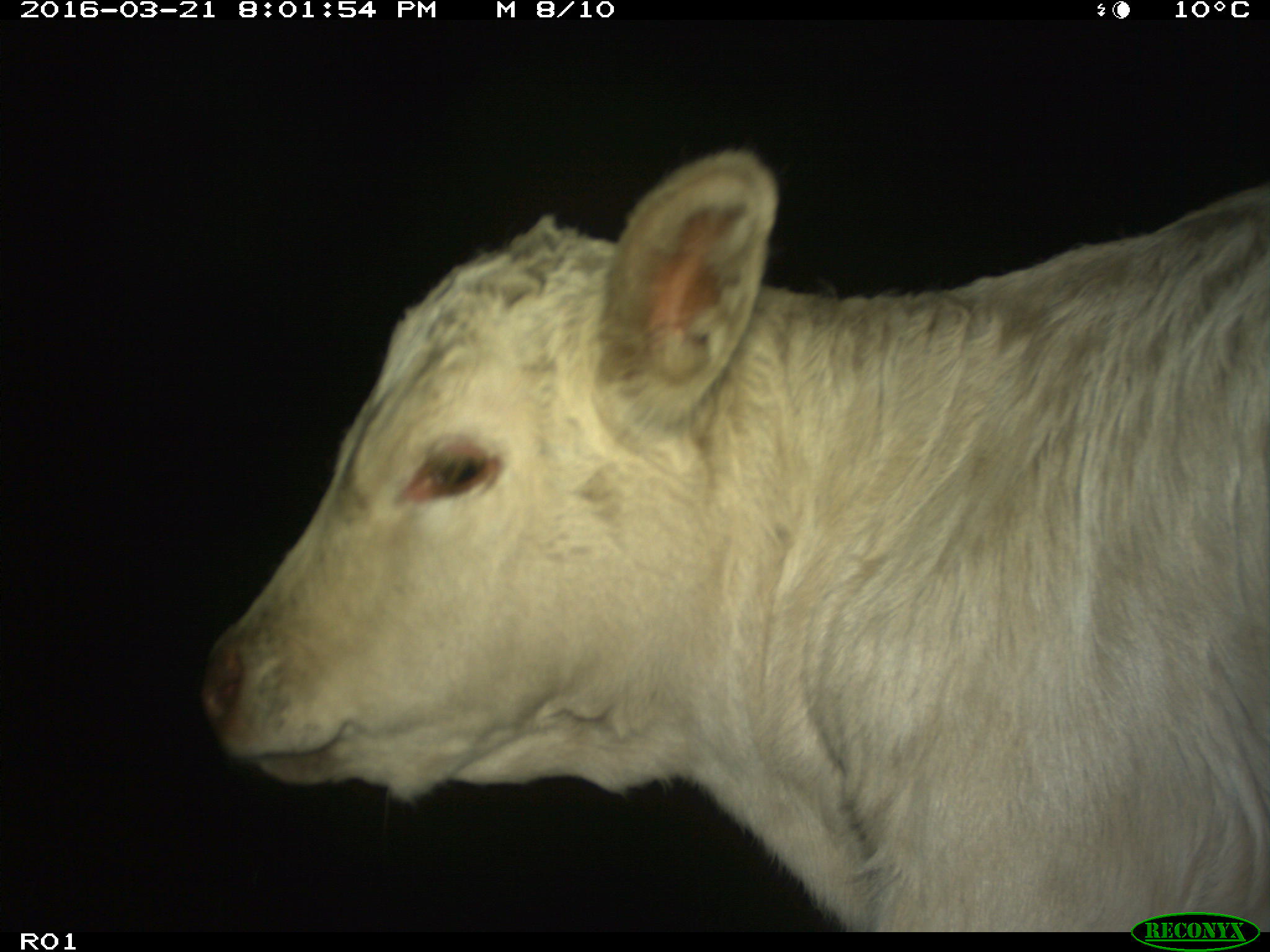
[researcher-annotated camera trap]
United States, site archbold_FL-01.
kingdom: Animalia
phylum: Chordata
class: Mammalia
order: Artiodactyla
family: Bovidae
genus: Bos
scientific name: Bos taurus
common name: domestic cow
Bos taurus (domestic cow).